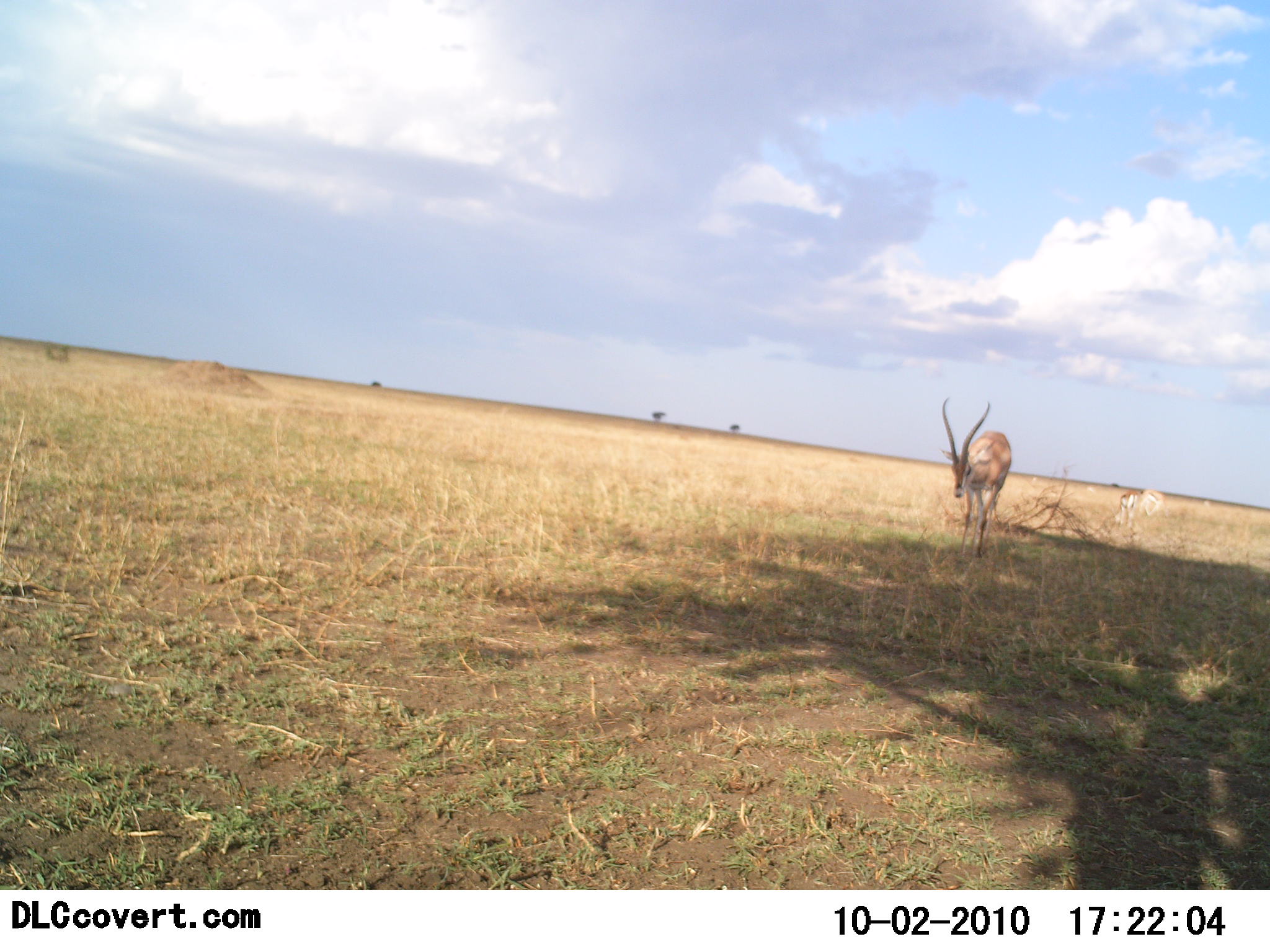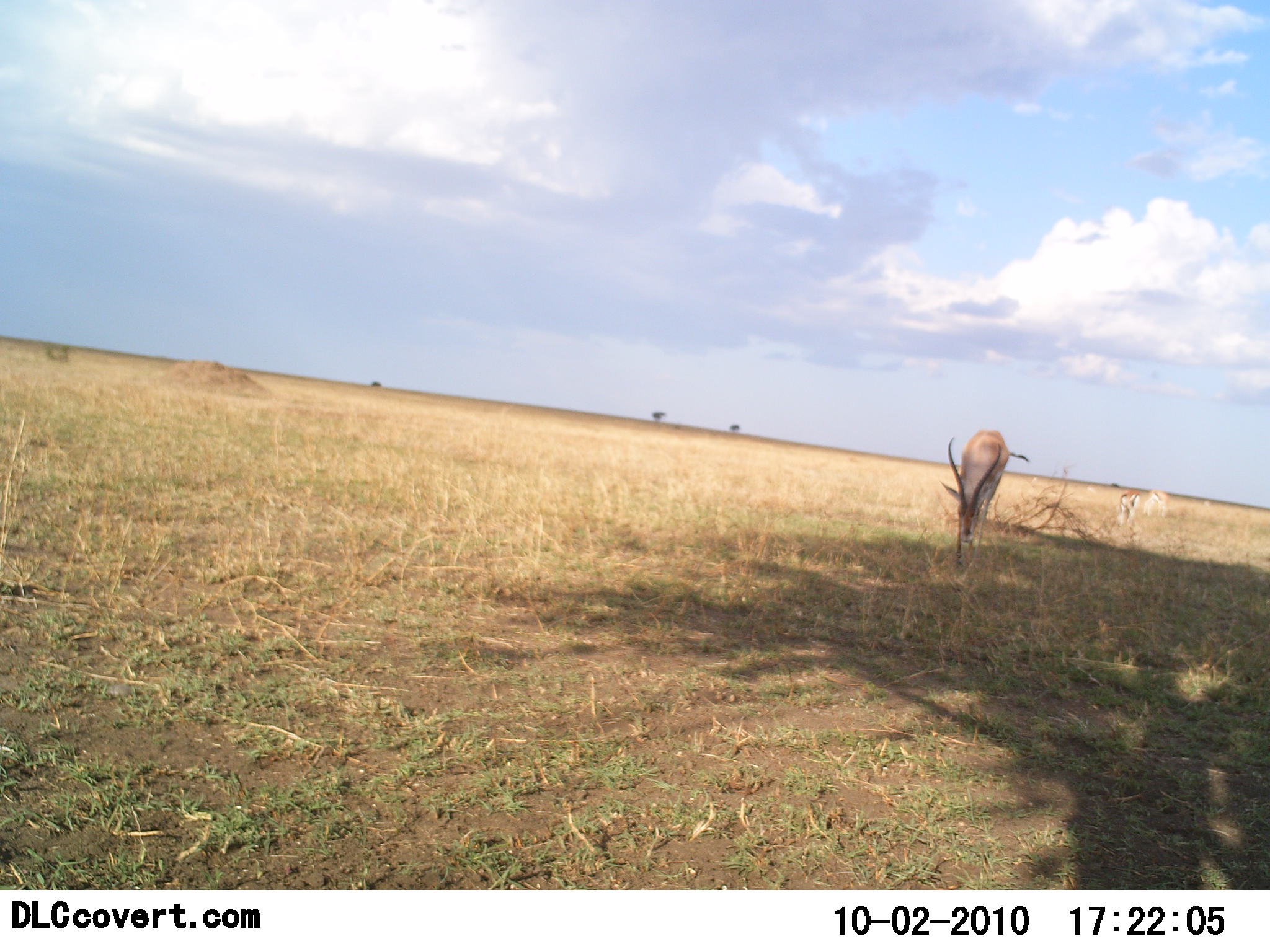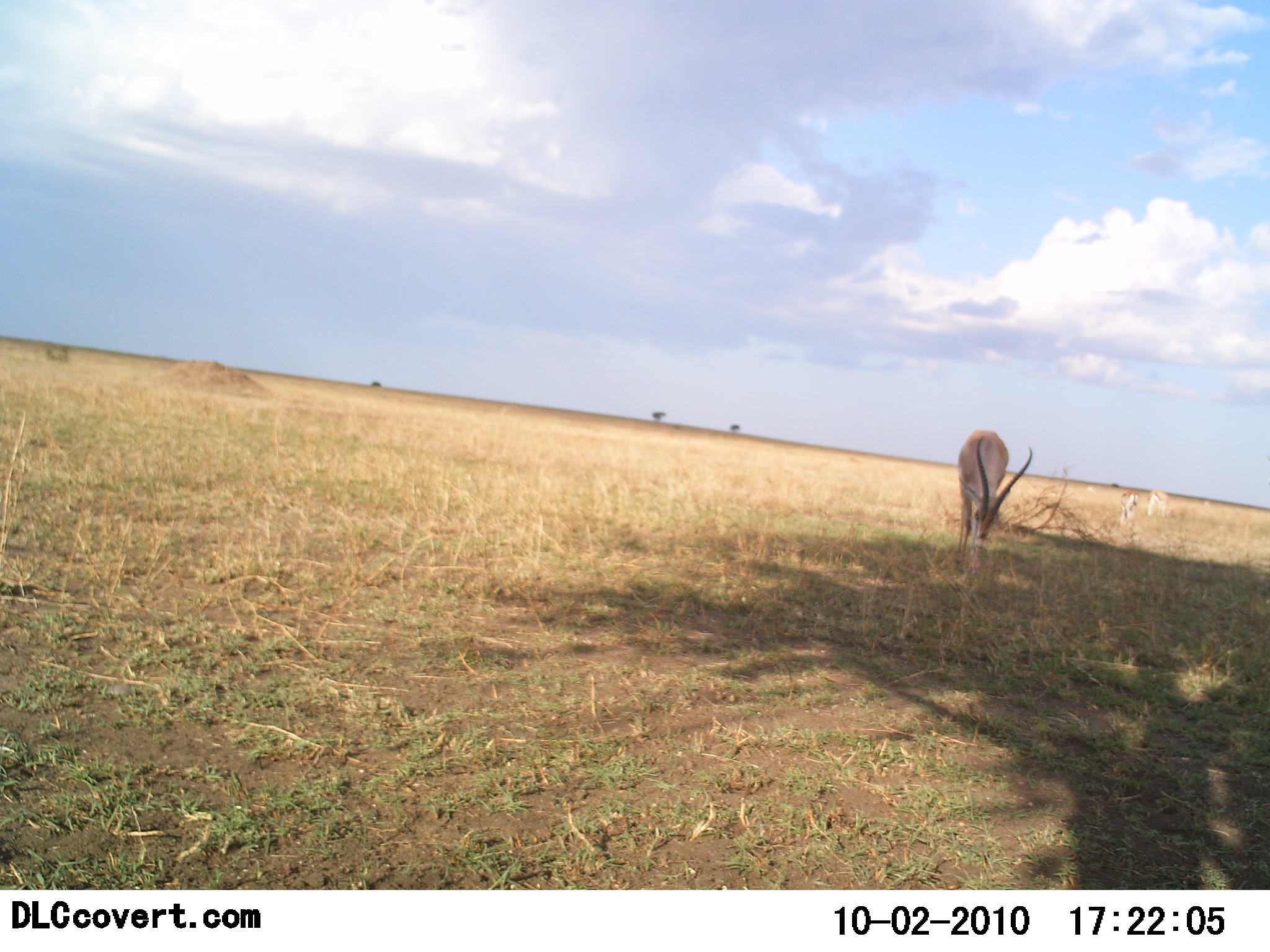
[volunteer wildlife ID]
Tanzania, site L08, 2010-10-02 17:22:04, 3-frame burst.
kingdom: Animalia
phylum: Chordata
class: Mammalia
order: Artiodactyla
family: Bovidae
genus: Nanger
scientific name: Nanger granti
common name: grant's gazelle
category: gazellegrants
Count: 2.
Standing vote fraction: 42%.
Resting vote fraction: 0%.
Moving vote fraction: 17%.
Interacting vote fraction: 0%.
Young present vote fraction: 0%.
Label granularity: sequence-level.